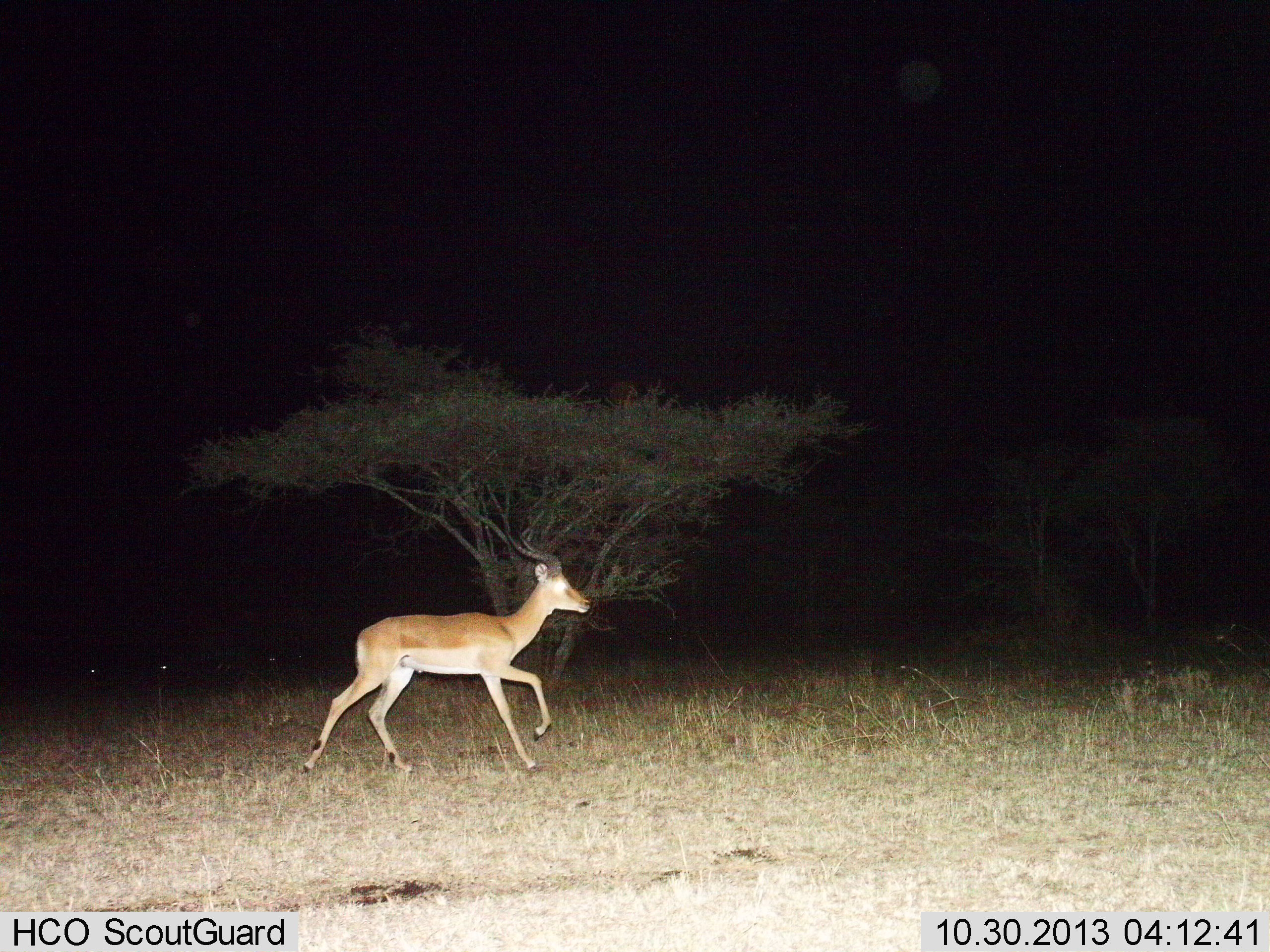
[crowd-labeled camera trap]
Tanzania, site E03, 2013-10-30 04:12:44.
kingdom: Animalia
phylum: Chordata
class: Mammalia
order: Artiodactyla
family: Bovidae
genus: Aepyceros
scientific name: Aepyceros melampus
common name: impala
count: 1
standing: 0%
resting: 0%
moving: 100%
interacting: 0%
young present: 0%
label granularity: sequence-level